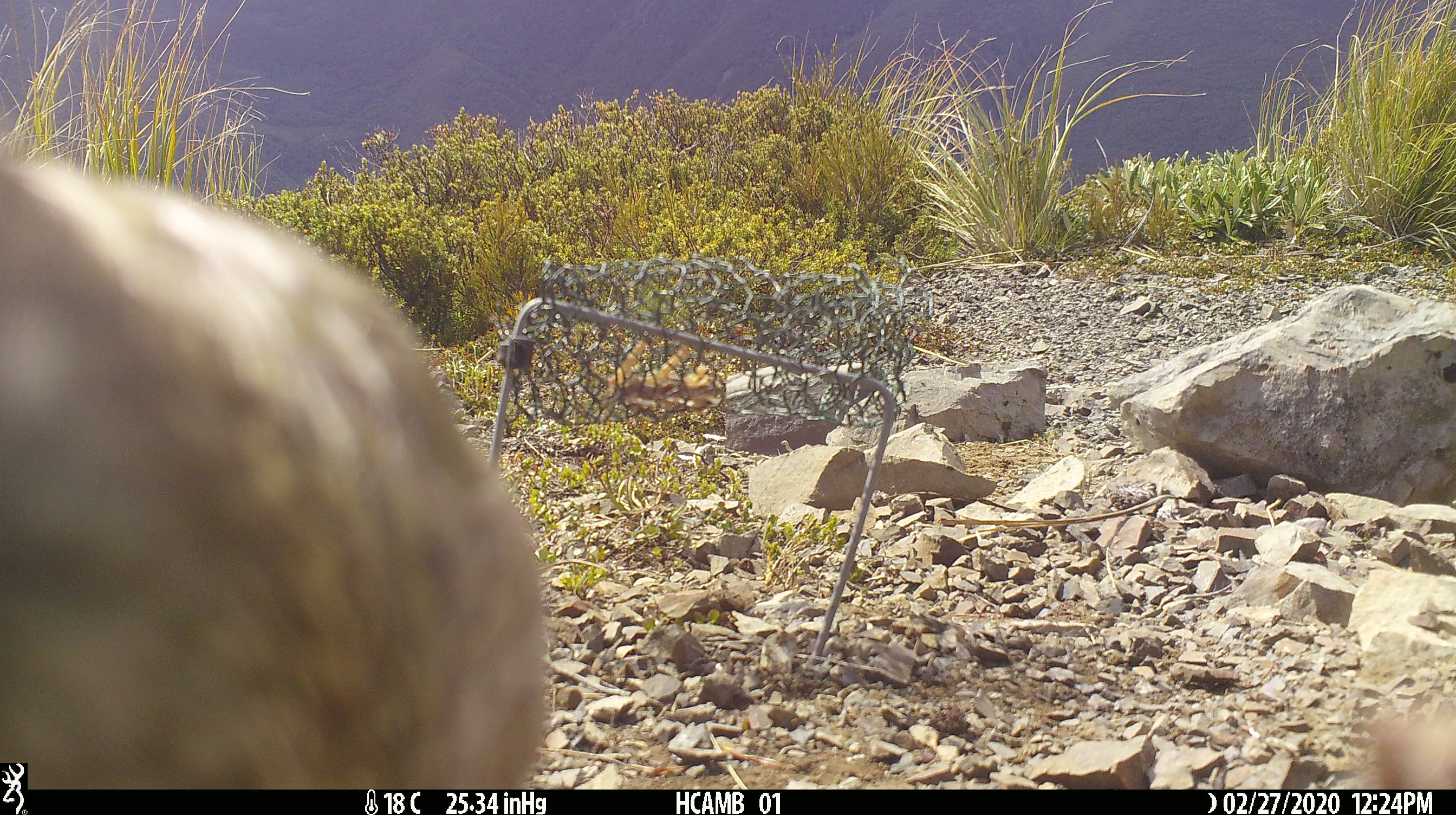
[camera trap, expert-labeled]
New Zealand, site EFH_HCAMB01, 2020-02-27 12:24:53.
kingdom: Animalia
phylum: Chordata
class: Aves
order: Psittaciformes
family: Strigopidae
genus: Nestor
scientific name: Nestor notabilis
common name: kea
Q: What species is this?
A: Kea (Nestor notabilis).